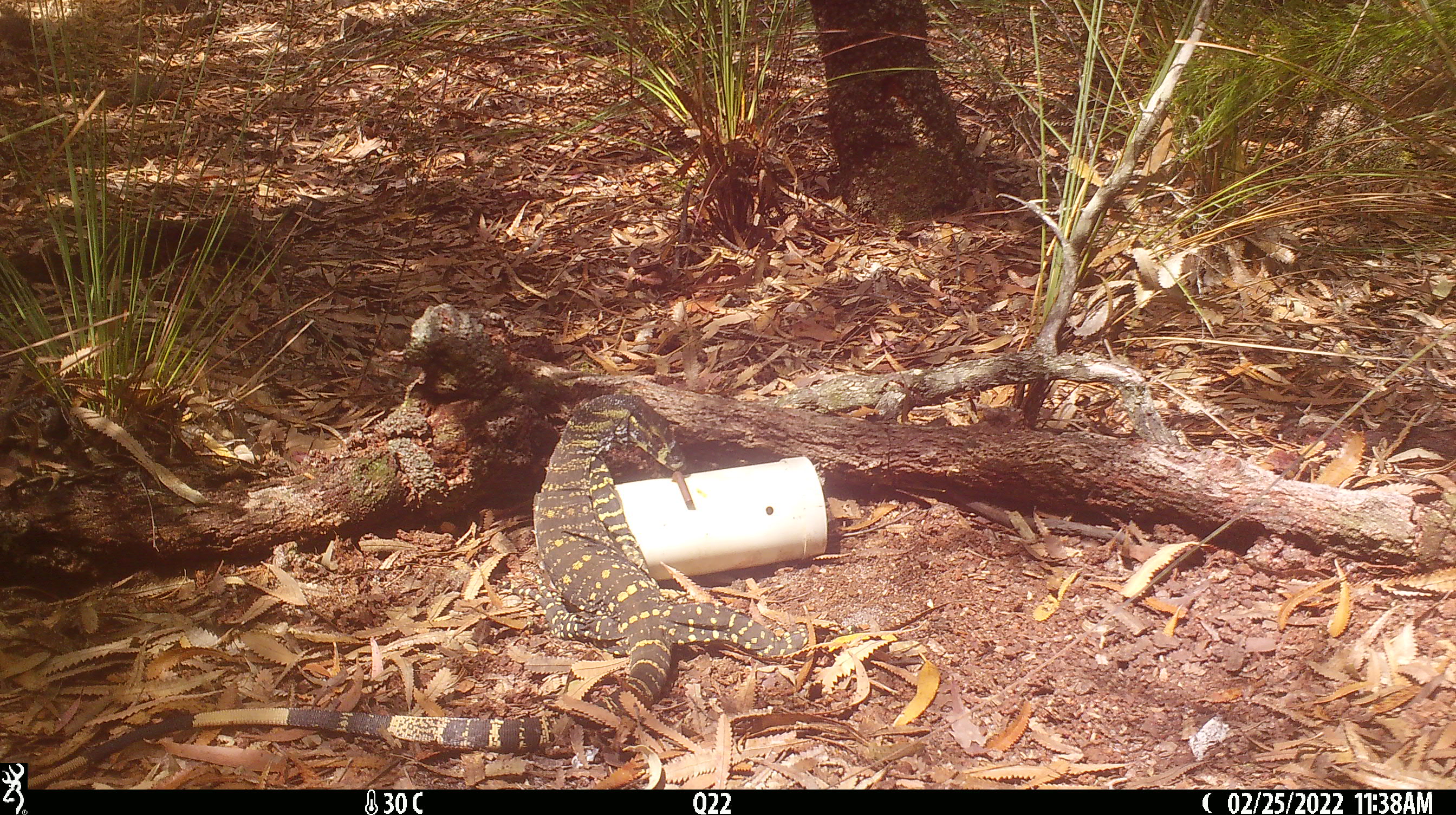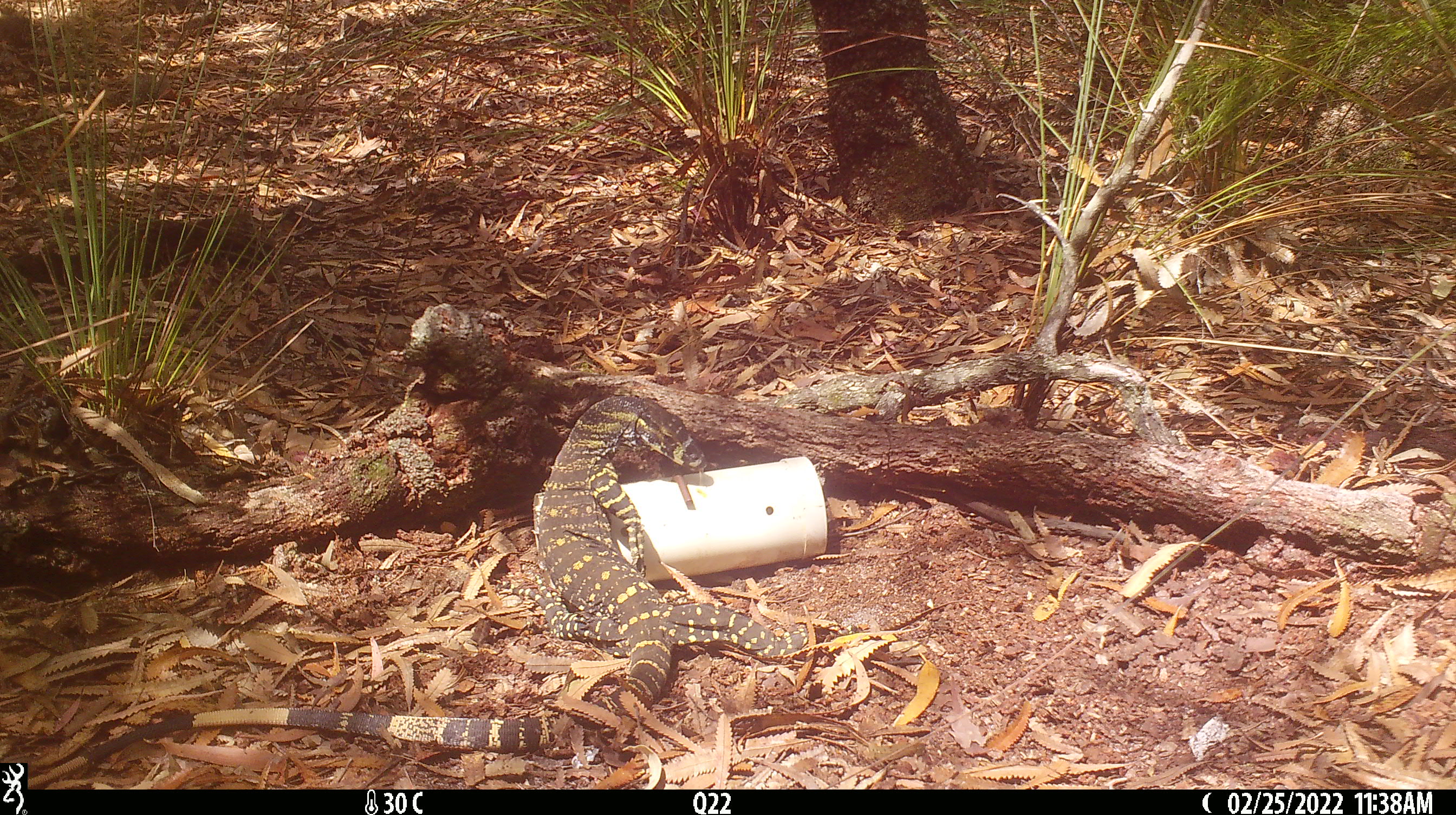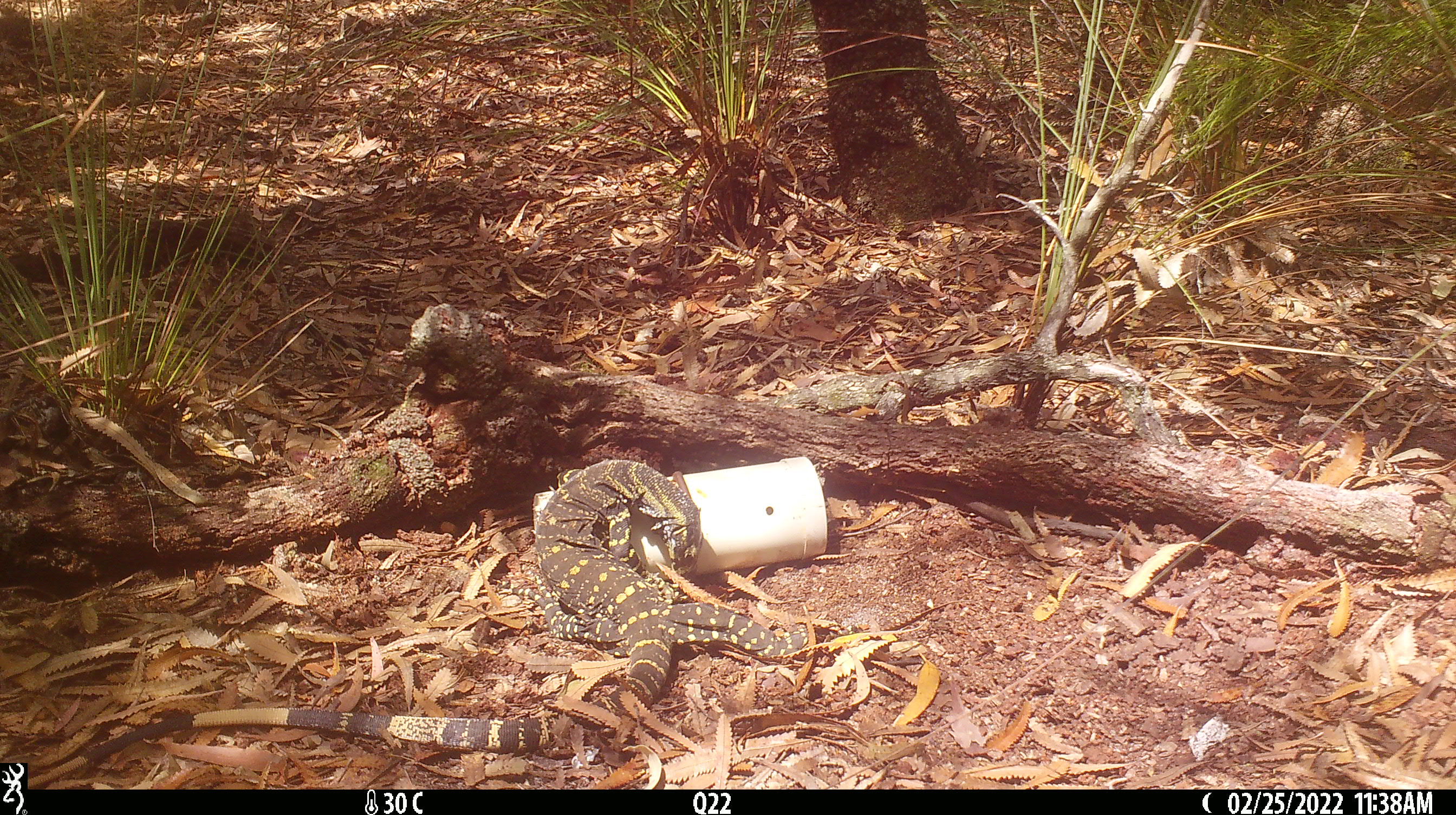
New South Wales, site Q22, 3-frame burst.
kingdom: Animalia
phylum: Chordata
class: Reptilia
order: Squamata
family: Varanidae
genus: Varanus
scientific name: Varanus varius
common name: lace monitor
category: goanna